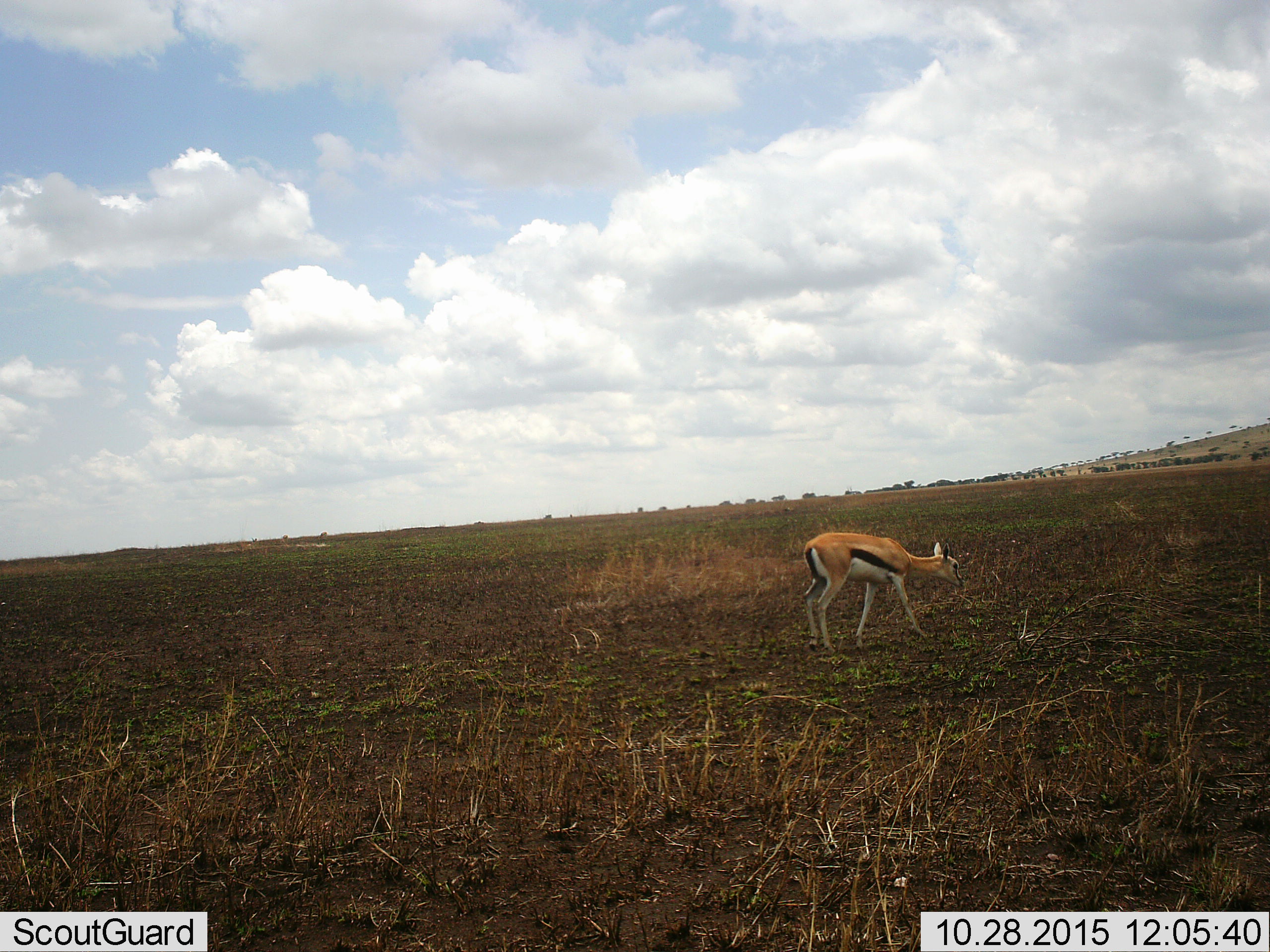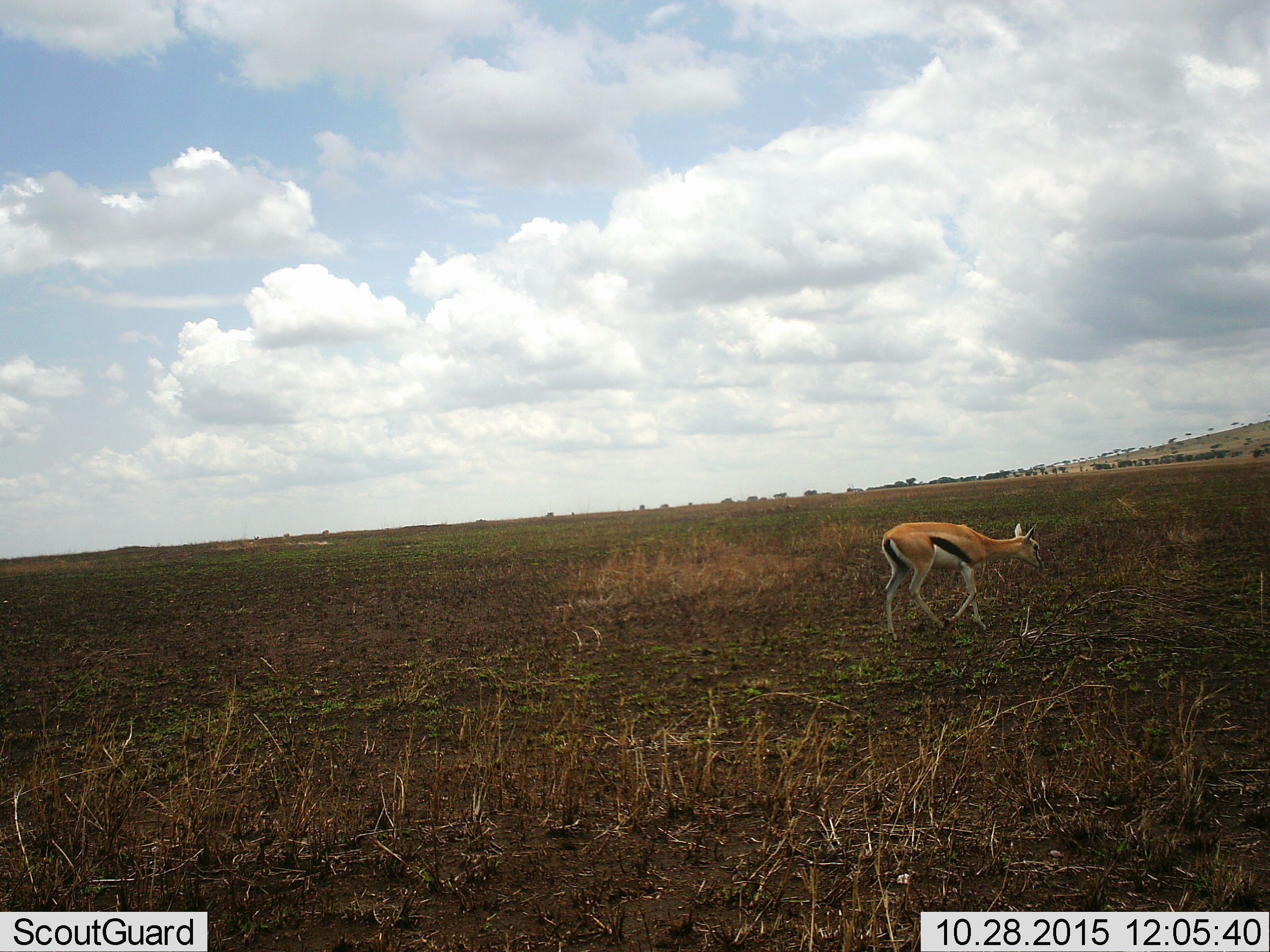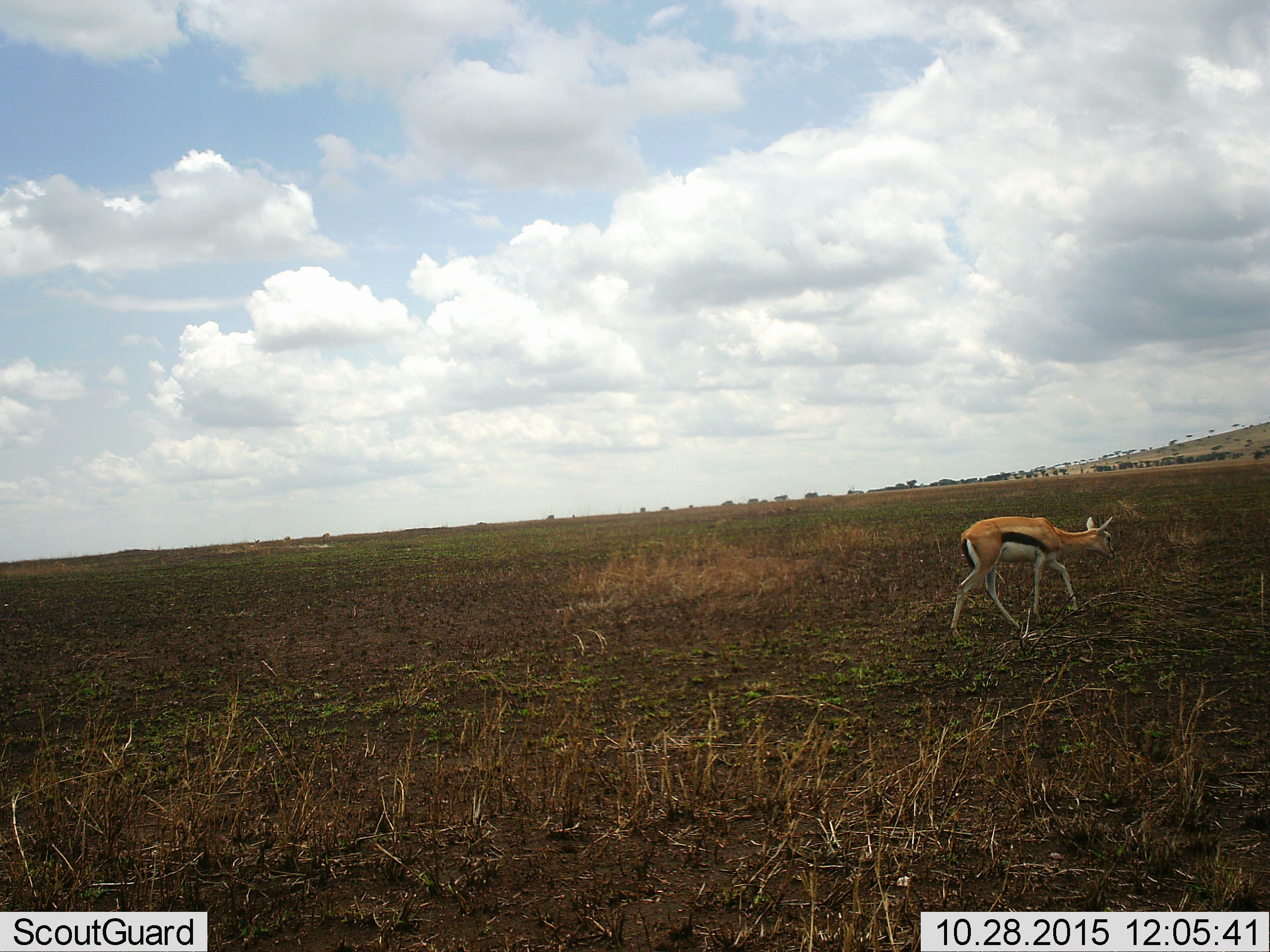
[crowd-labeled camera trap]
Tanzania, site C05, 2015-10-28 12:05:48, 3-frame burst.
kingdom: Animalia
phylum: Chordata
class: Mammalia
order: Artiodactyla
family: Bovidae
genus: Eudorcas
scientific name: Eudorcas thomsonii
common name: thomson's gazelle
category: gazellethomsons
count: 1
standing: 12%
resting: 0%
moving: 62%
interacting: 0%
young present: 12%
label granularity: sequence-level